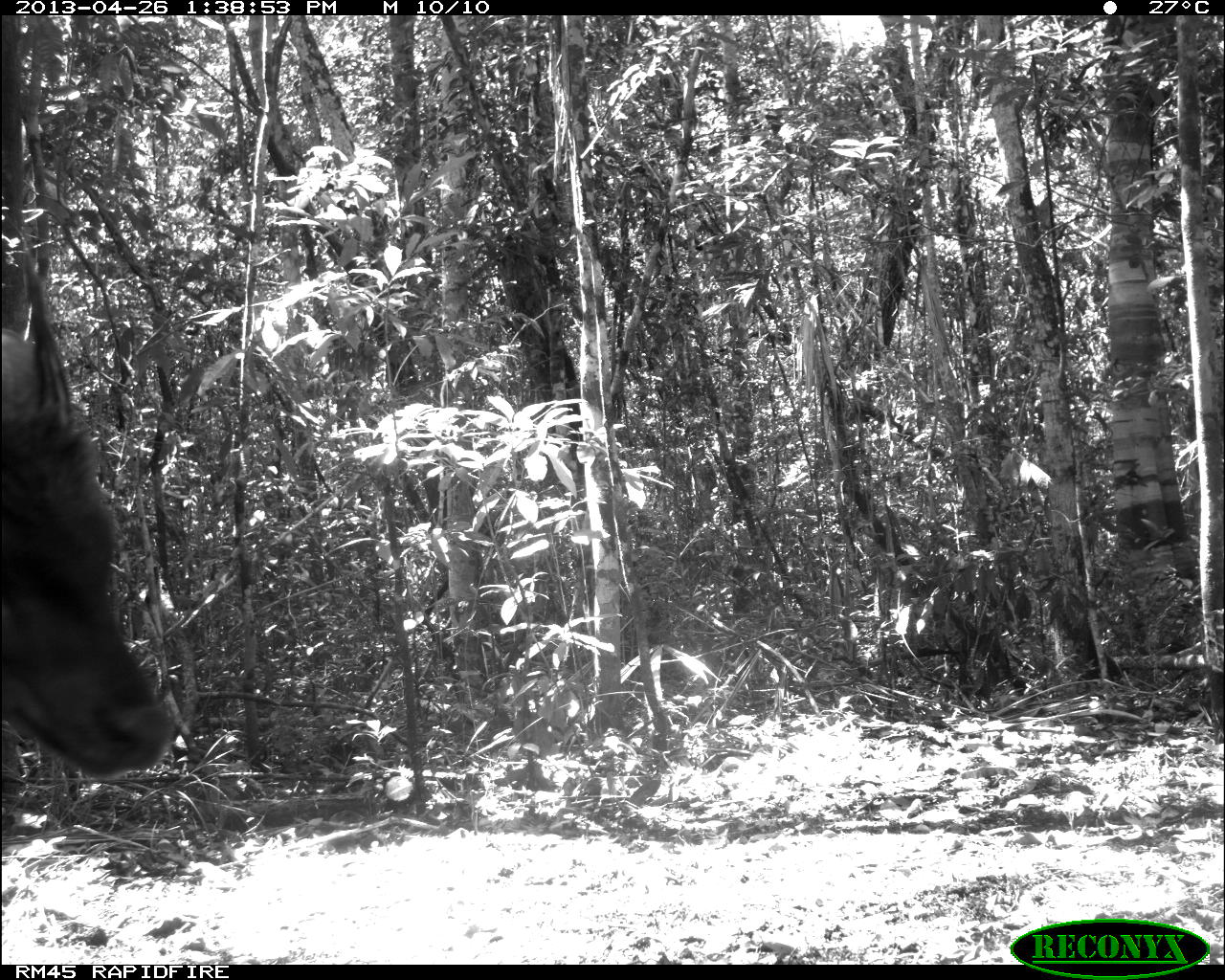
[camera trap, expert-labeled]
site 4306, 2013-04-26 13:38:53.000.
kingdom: Animalia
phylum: Chordata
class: Mammalia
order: Artiodactyla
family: Cervidae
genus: Odocoileus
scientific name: Odocoileus pandora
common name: yucatán brown brocket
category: mazama pandora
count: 1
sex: male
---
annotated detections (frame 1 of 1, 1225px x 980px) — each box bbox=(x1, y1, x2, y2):
mazama pandora: bbox=(0, 255, 171, 783)